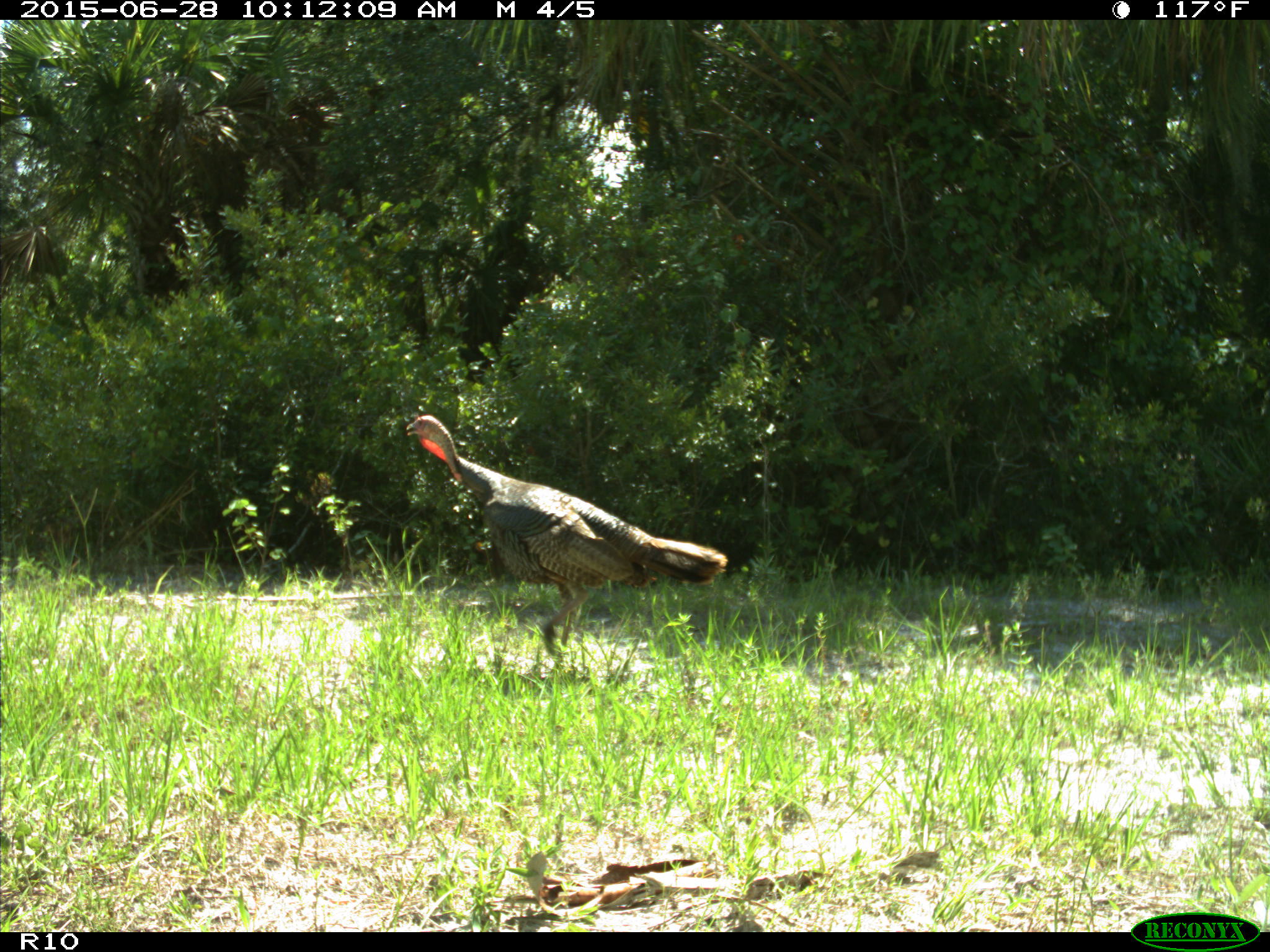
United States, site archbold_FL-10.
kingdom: Animalia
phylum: Chordata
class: Aves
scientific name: Aves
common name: birds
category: unidentified bird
Unidentified bird (birds) (Aves).